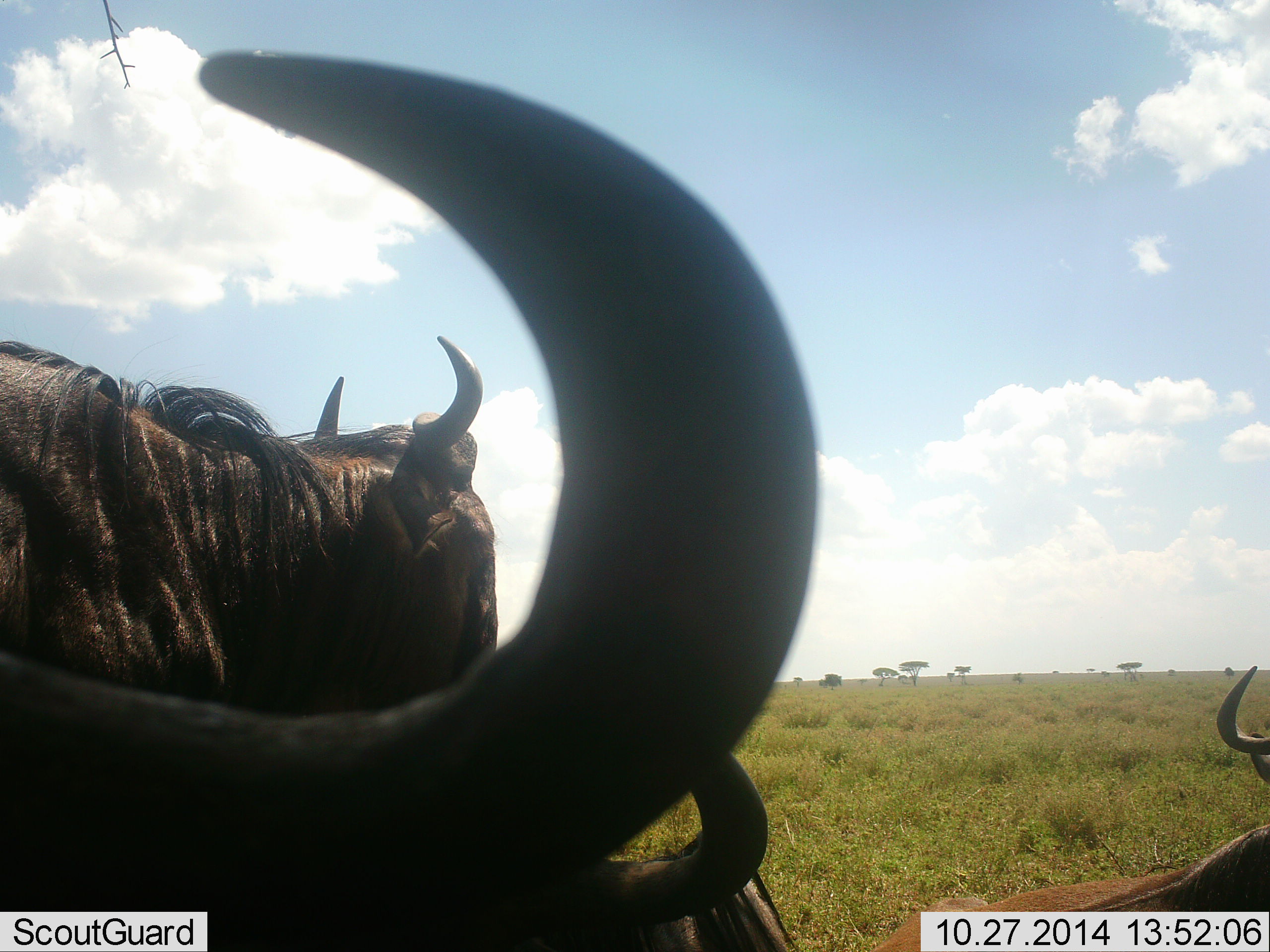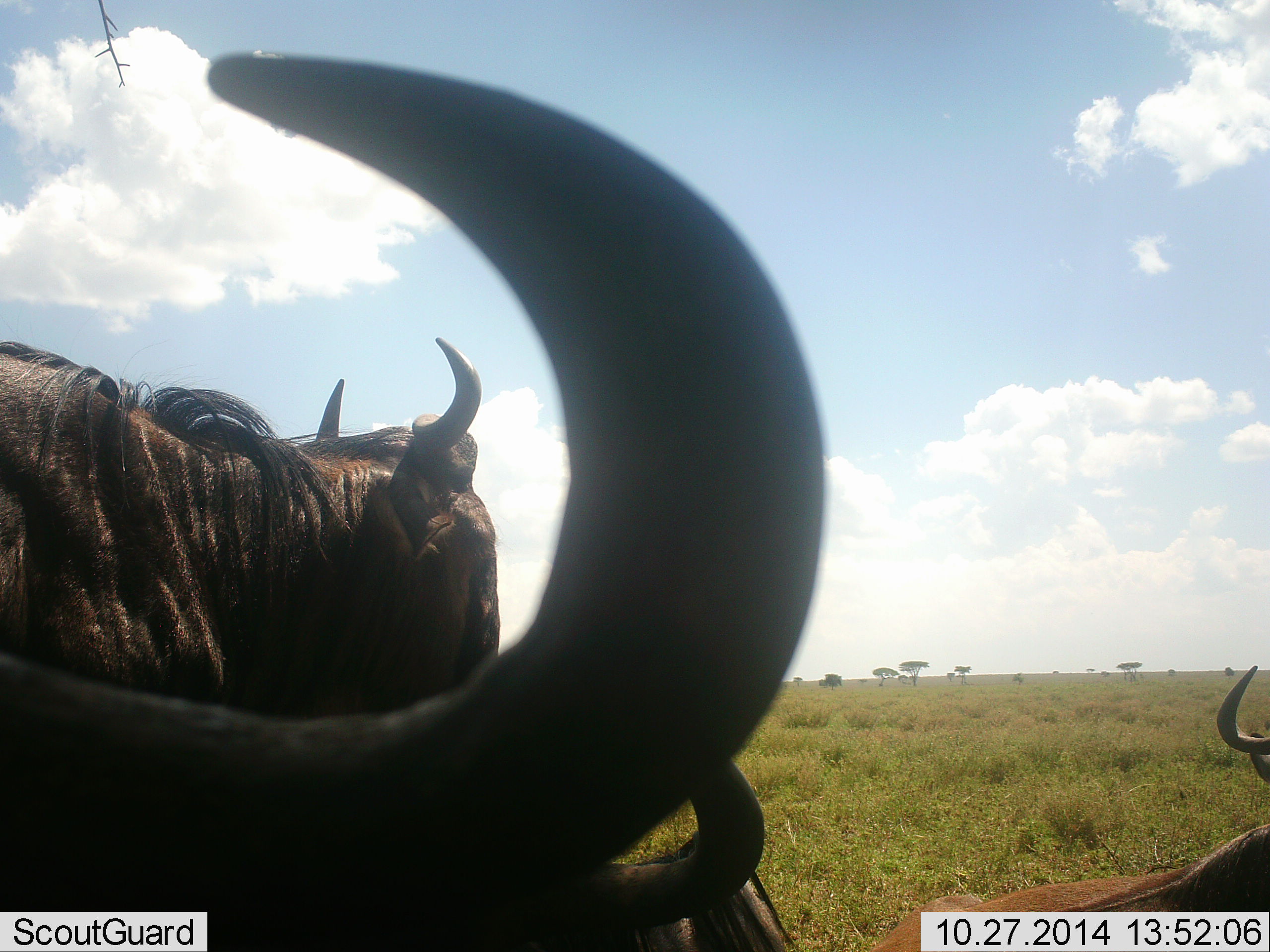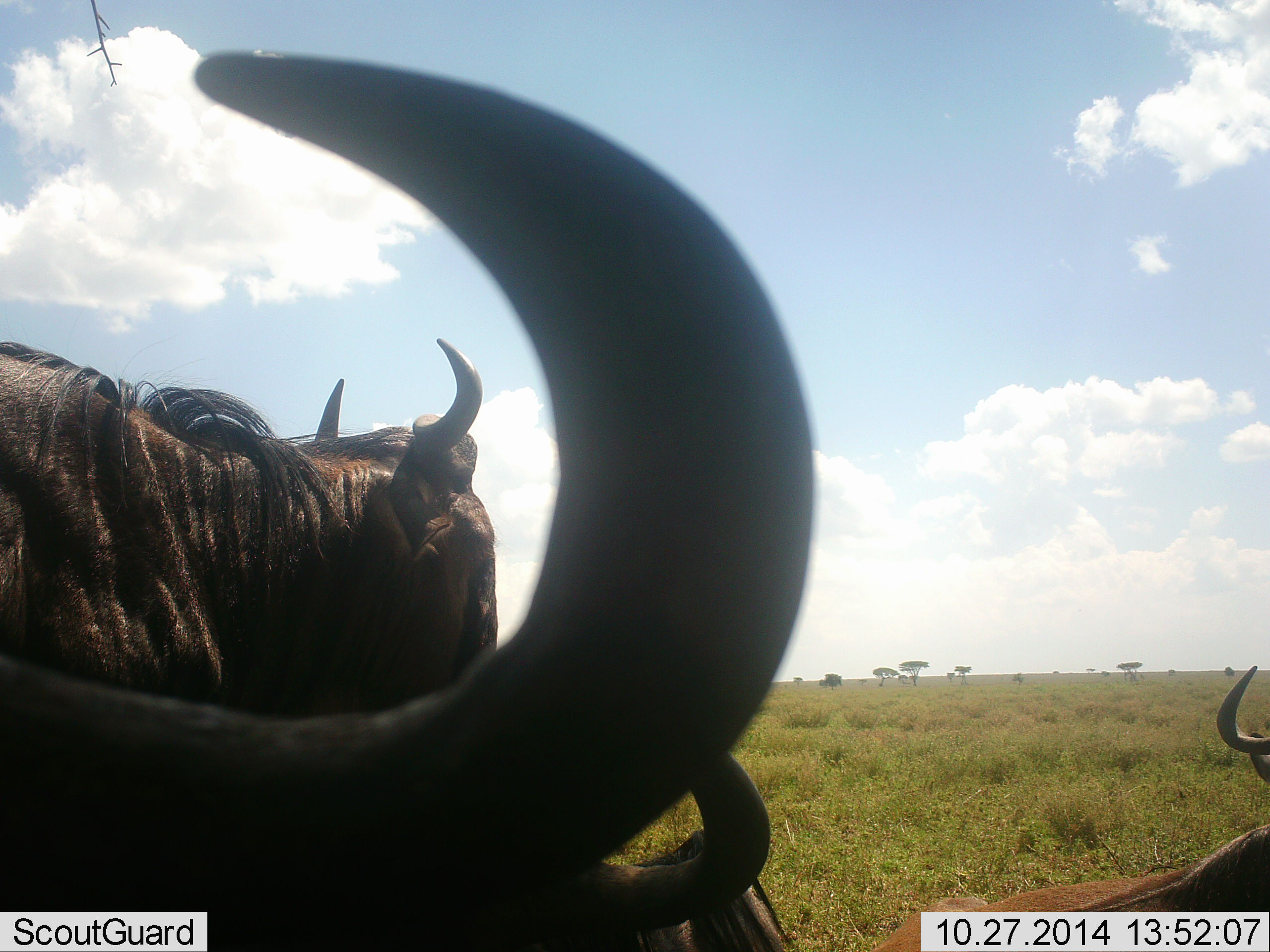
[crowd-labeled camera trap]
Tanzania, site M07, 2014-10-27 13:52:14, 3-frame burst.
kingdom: Animalia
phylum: Chordata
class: Mammalia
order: Artiodactyla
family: Bovidae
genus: Connochaetes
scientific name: Connochaetes taurinus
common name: blue wildebeest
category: wildebeest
Wildebeest (blue wildebeest) (Connochaetes taurinus), count 4. Behavior (volunteer vote fractions): standing 80%, resting 80%, moving 0%, interacting 0%. Young present (vote fraction): 0%. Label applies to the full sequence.